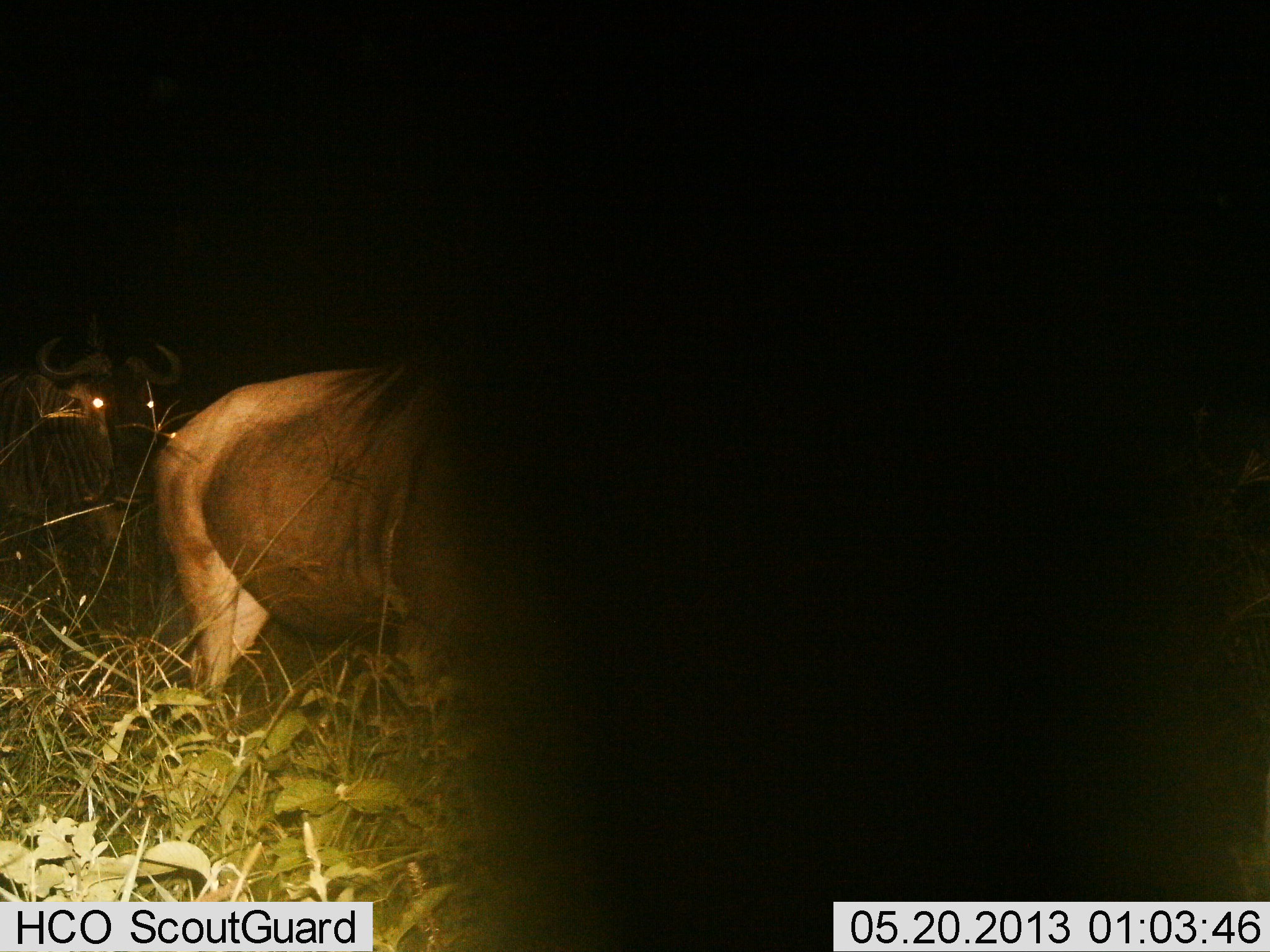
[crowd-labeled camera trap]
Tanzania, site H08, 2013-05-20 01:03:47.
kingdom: Animalia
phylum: Chordata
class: Mammalia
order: Artiodactyla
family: Bovidae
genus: Connochaetes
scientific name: Connochaetes taurinus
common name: blue wildebeest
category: wildebeest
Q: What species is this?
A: Wildebeest (blue wildebeest) (Connochaetes taurinus).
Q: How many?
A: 2.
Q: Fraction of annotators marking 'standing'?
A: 72%.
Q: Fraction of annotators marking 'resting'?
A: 0%.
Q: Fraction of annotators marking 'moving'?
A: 22%.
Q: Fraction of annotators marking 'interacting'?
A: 6%.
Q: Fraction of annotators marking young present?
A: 0%.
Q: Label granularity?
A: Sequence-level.